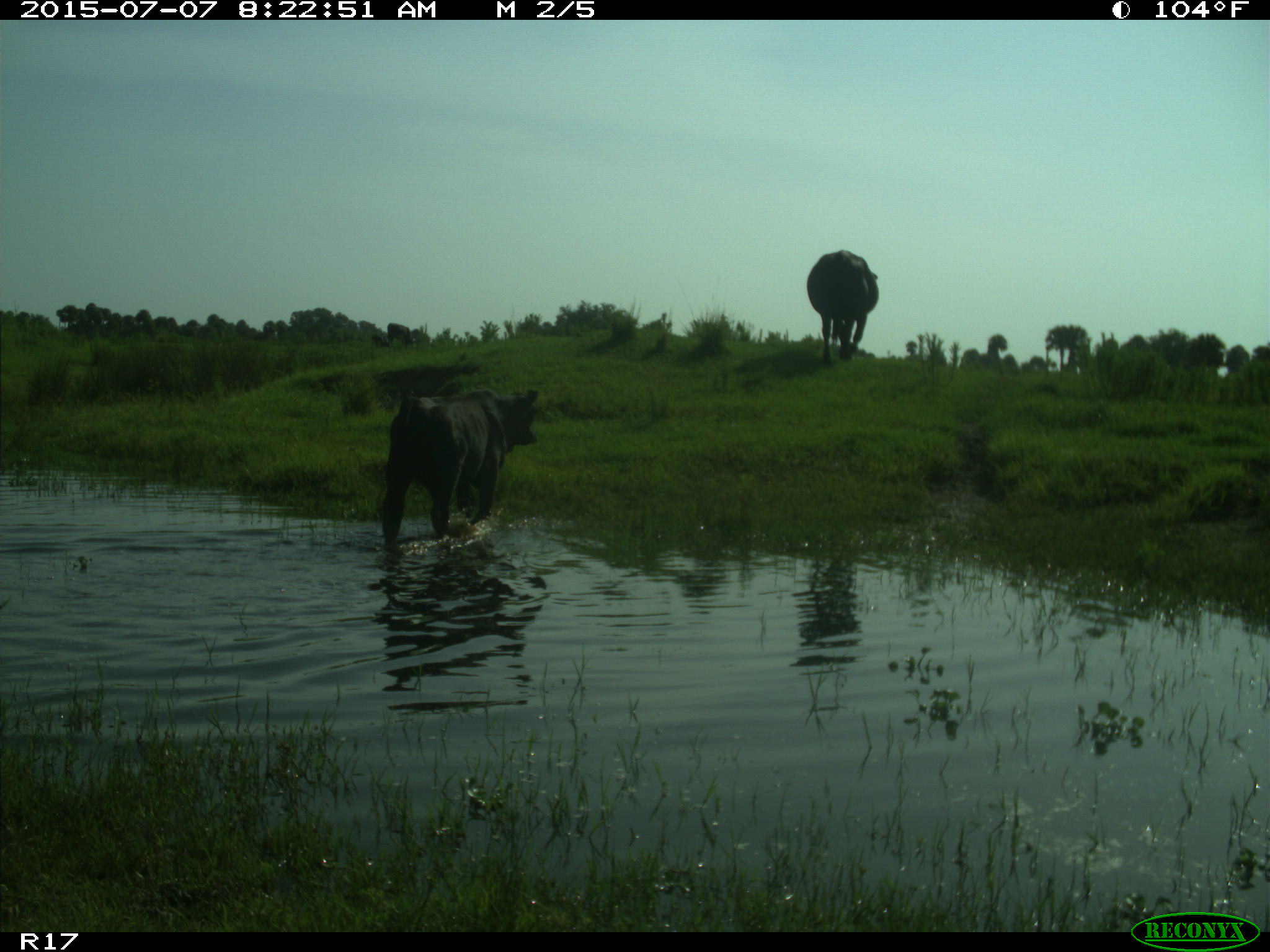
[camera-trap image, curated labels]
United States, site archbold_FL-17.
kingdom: Animalia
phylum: Chordata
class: Mammalia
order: Artiodactyla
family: Bovidae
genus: Bos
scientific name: Bos taurus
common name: domestic cow